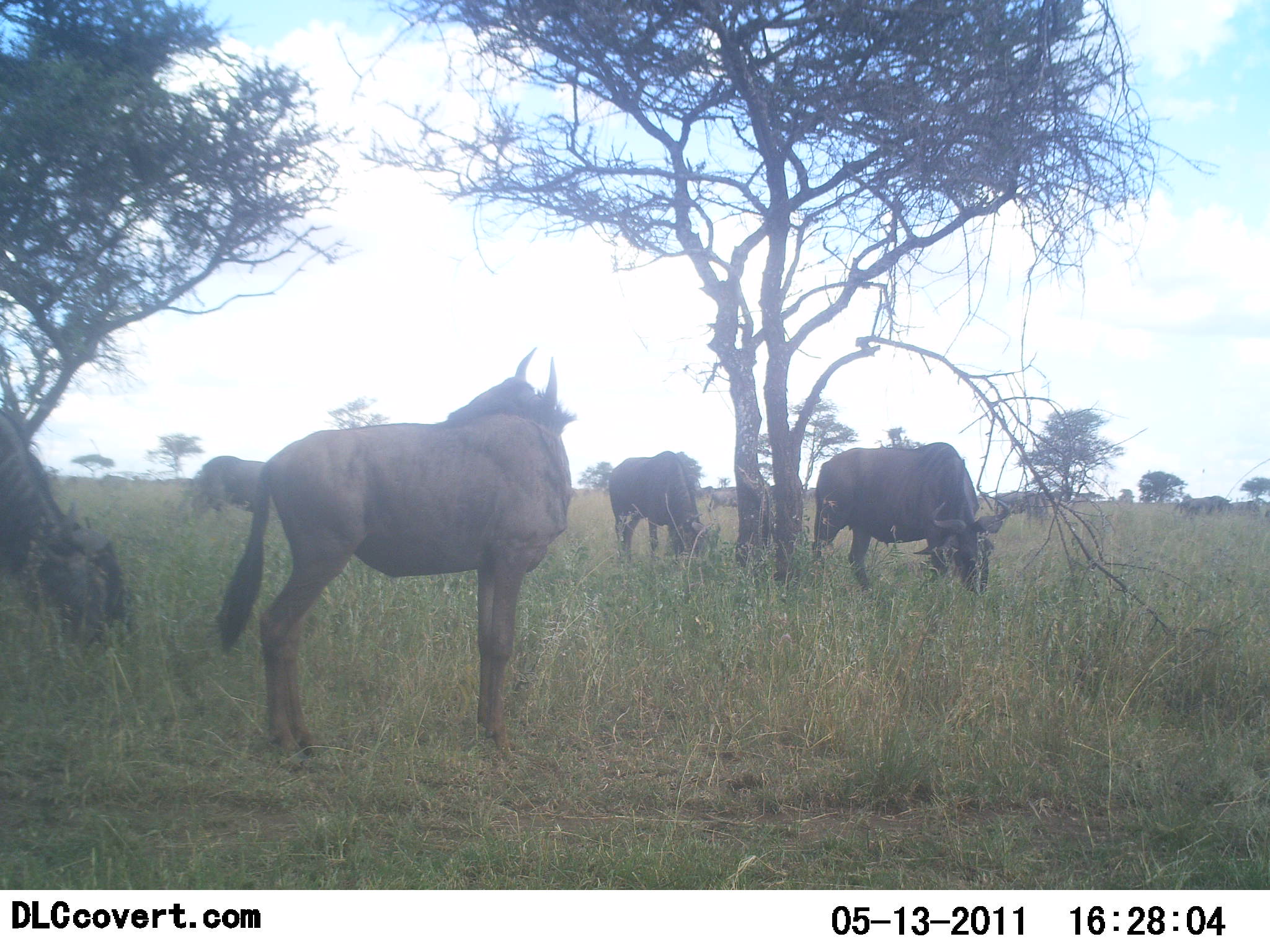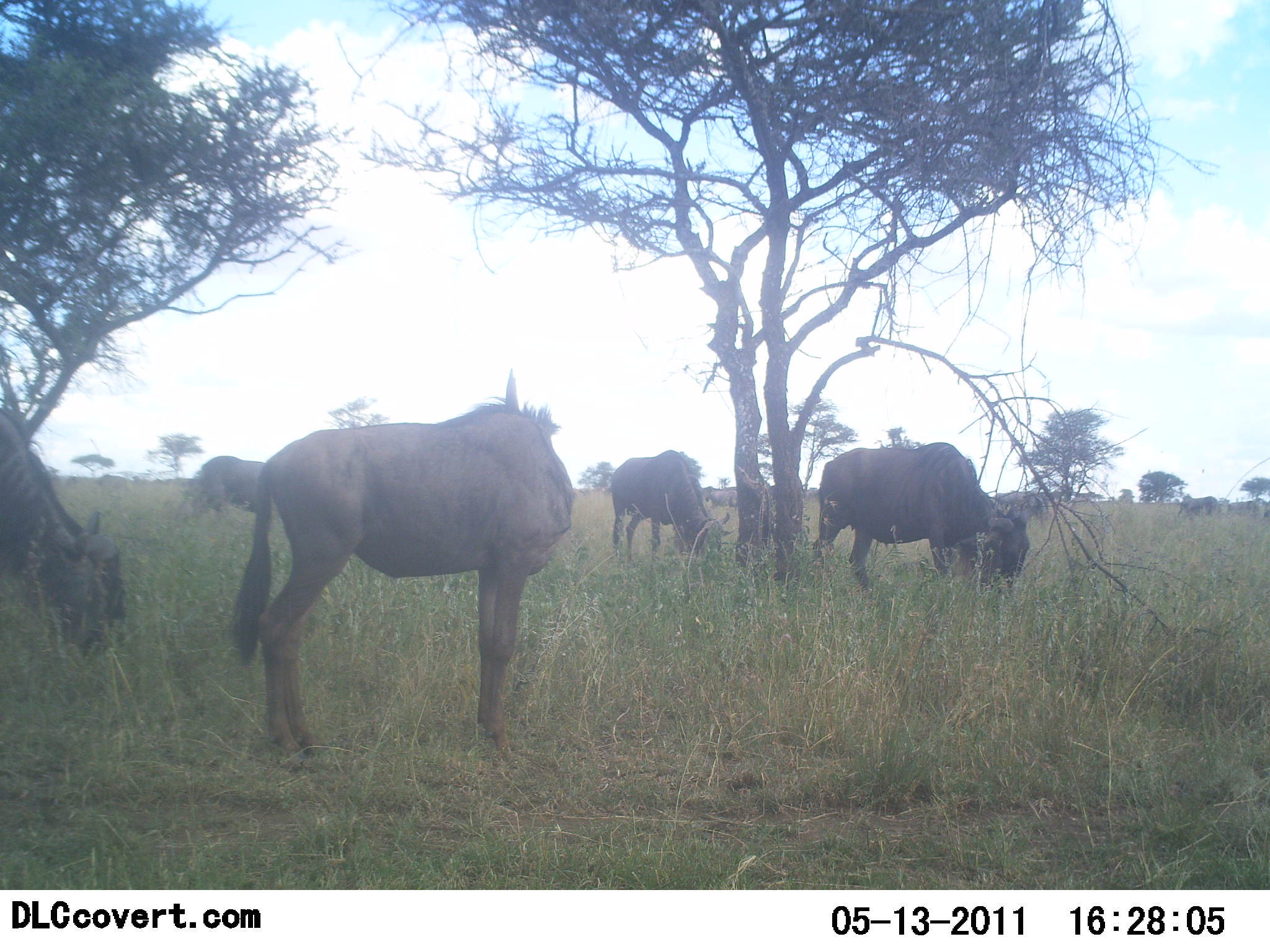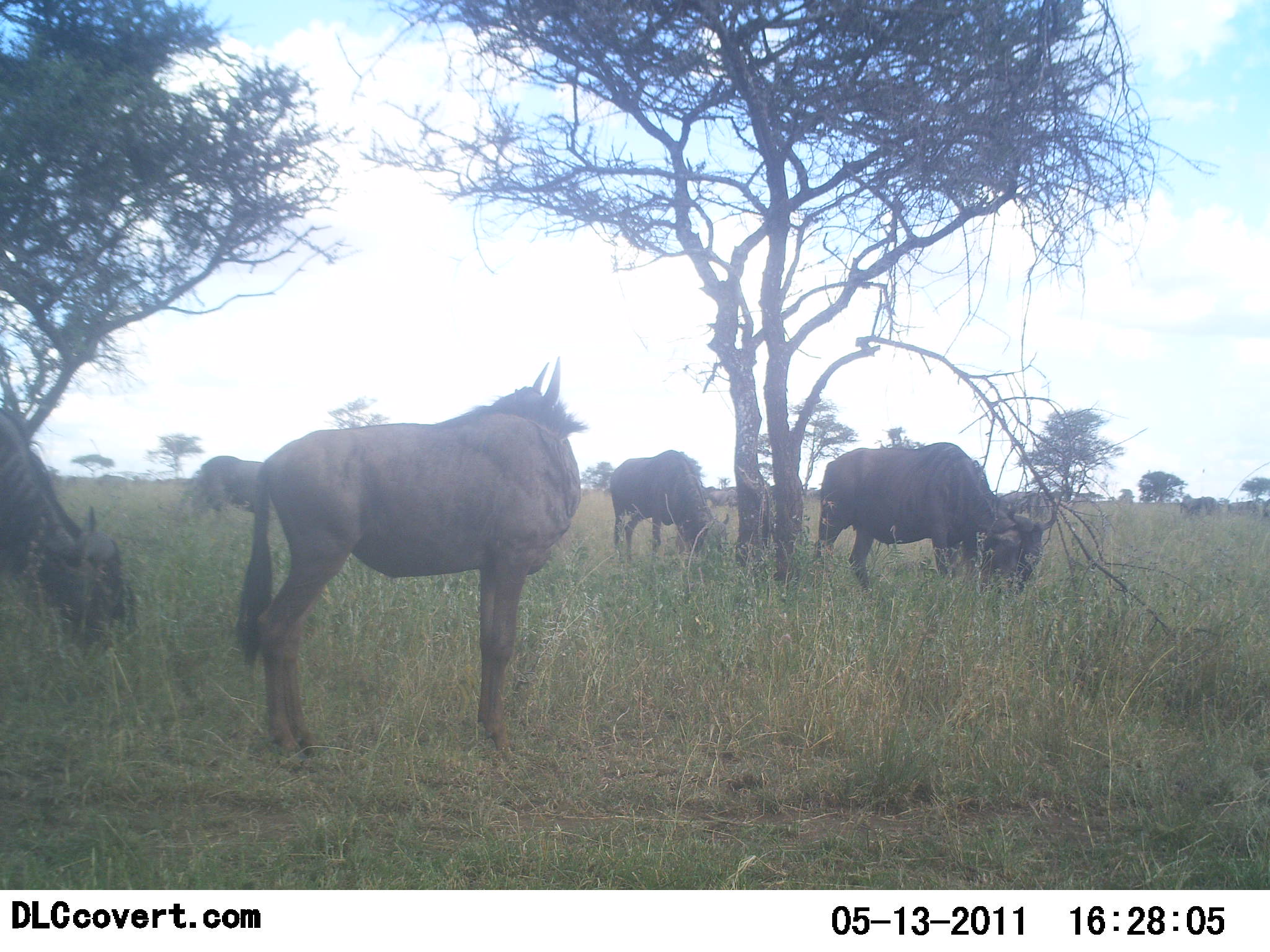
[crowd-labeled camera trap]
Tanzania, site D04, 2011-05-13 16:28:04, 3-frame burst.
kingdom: Animalia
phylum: Chordata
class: Mammalia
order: Artiodactyla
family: Bovidae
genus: Connochaetes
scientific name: Connochaetes taurinus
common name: blue wildebeest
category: wildebeest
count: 5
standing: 60%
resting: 0%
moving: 10%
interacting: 10%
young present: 0%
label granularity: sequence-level